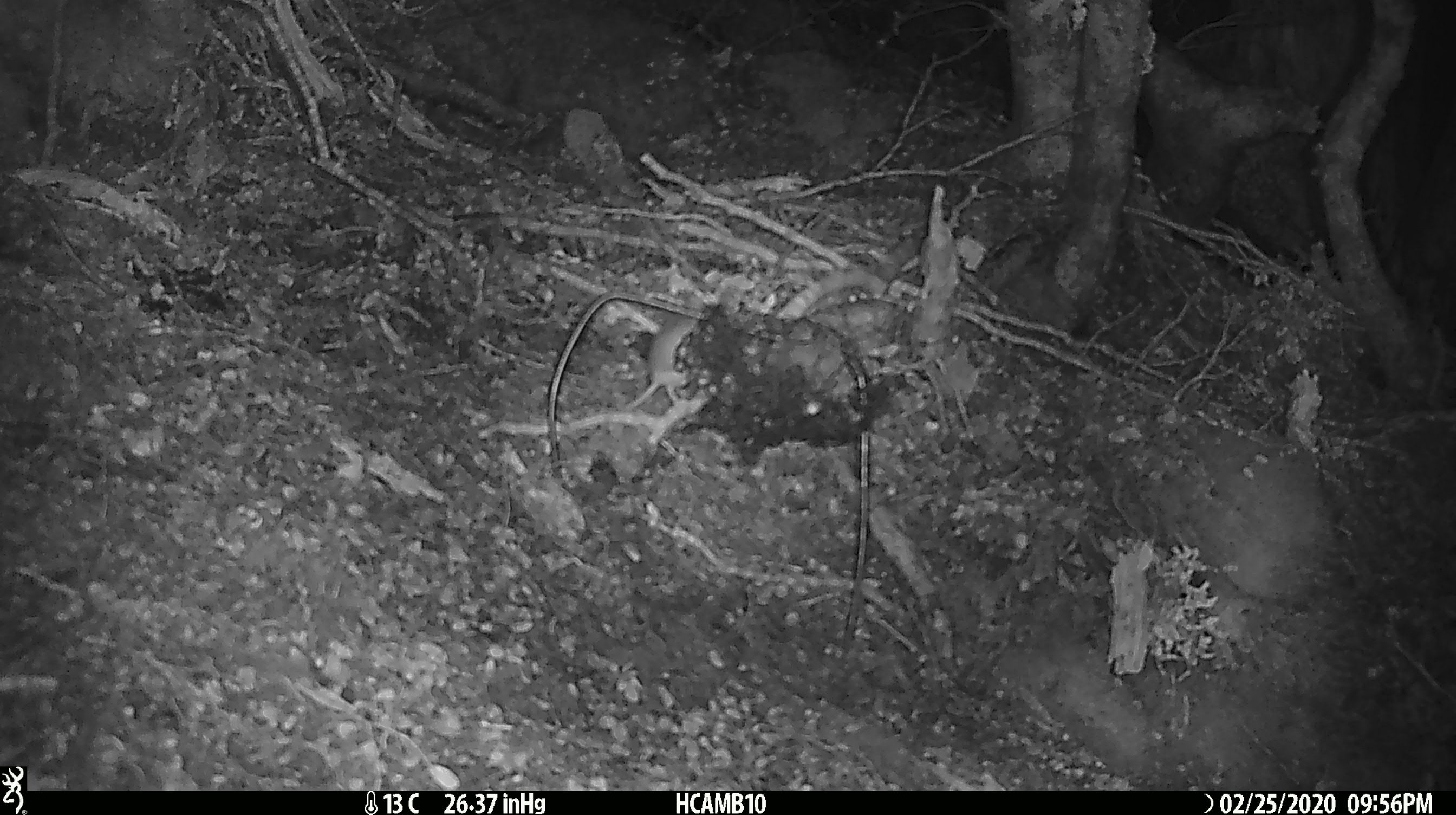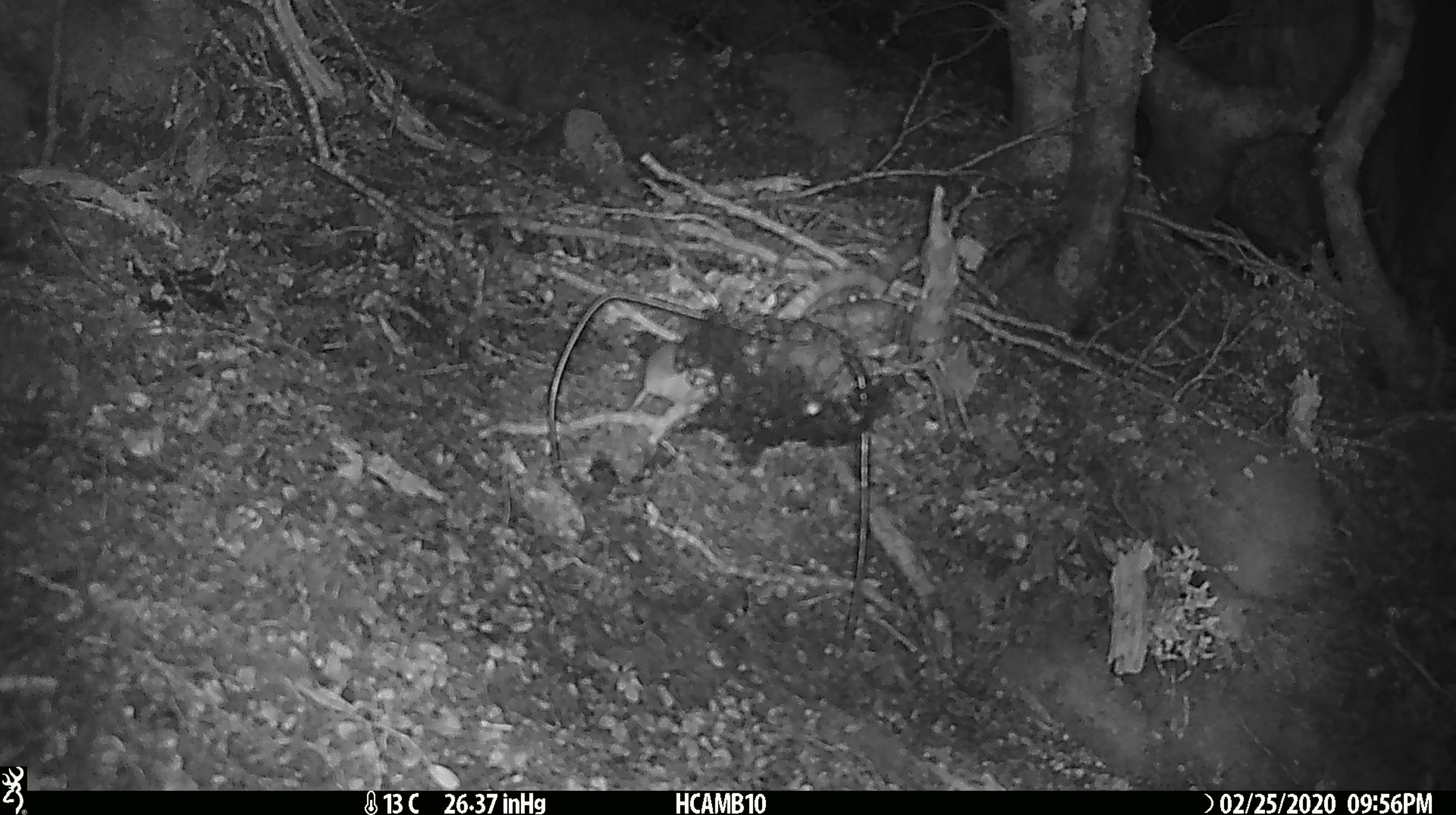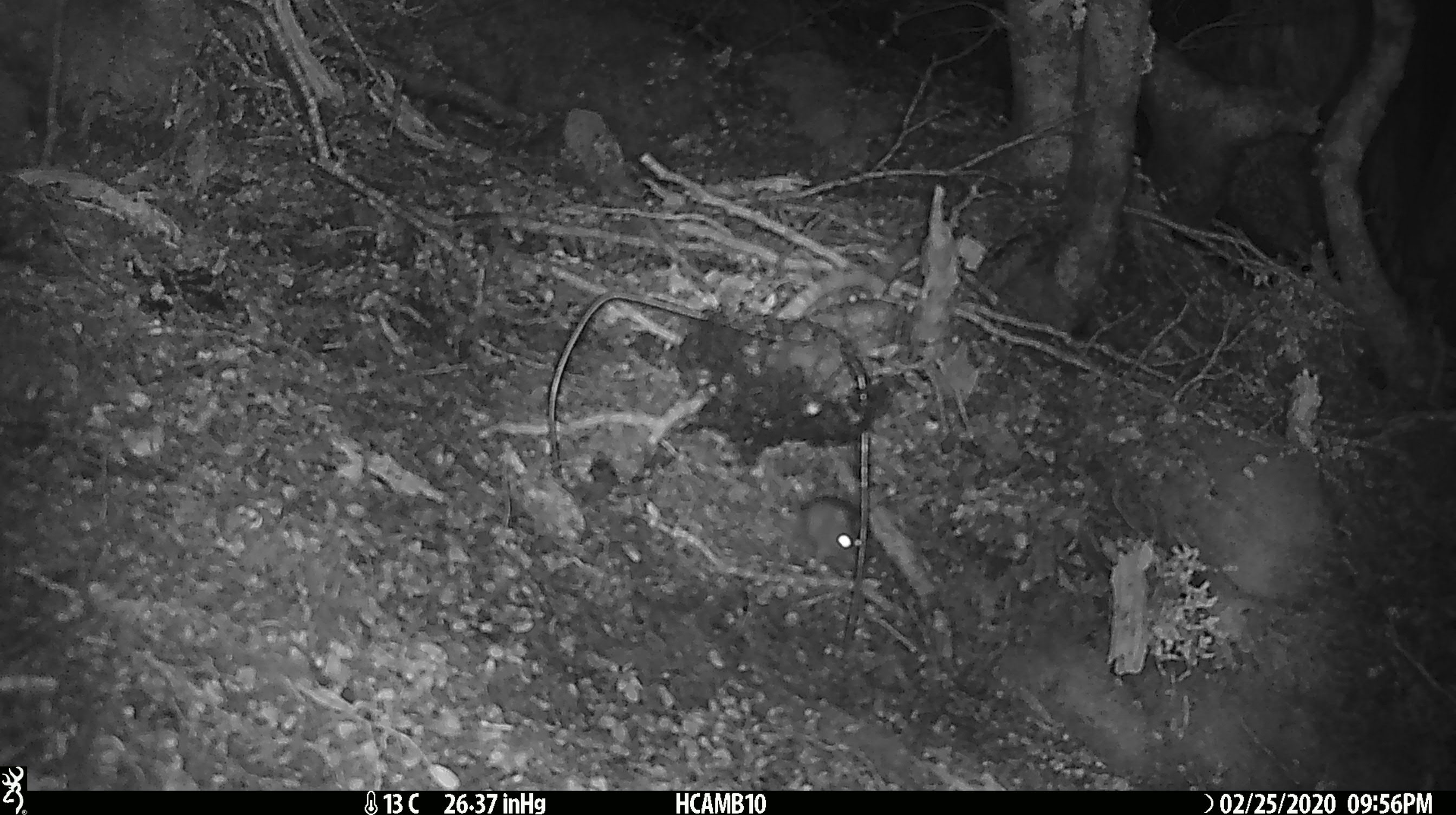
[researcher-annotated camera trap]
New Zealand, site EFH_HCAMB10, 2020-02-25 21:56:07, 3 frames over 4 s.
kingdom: Animalia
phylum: Chordata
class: Mammalia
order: Rodentia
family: Muridae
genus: Mus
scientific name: Mus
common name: mouse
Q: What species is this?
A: Mouse (Mus).